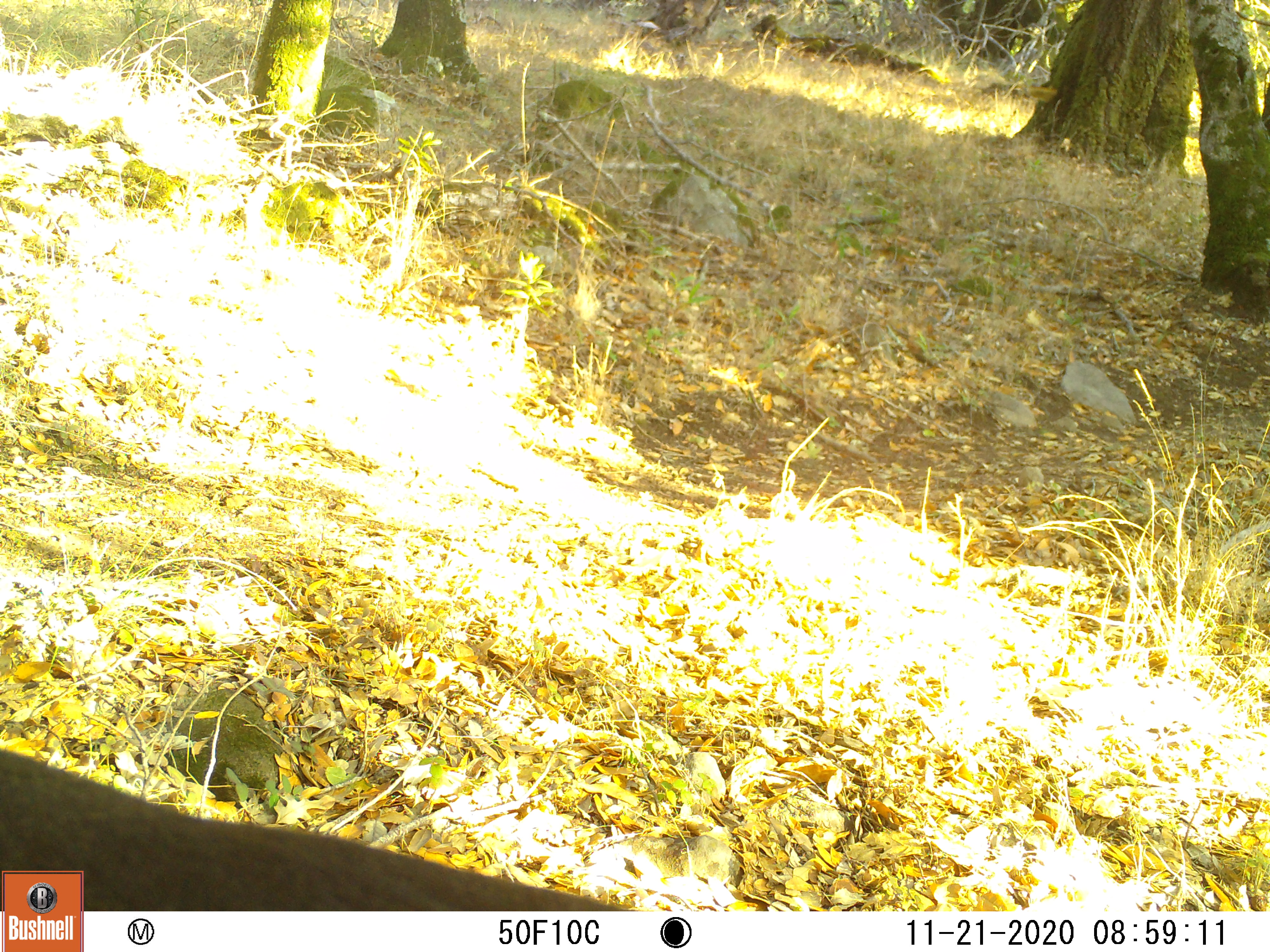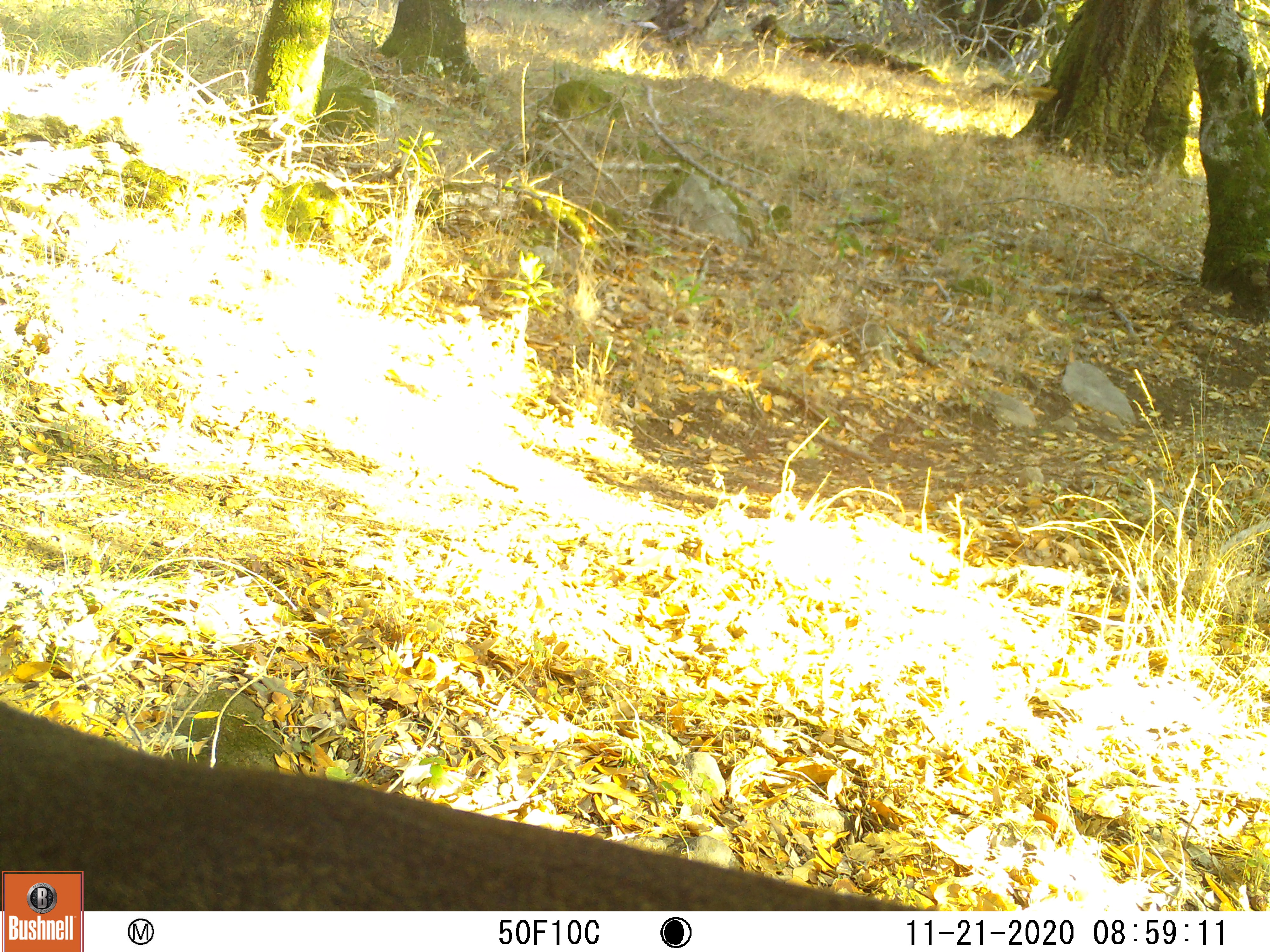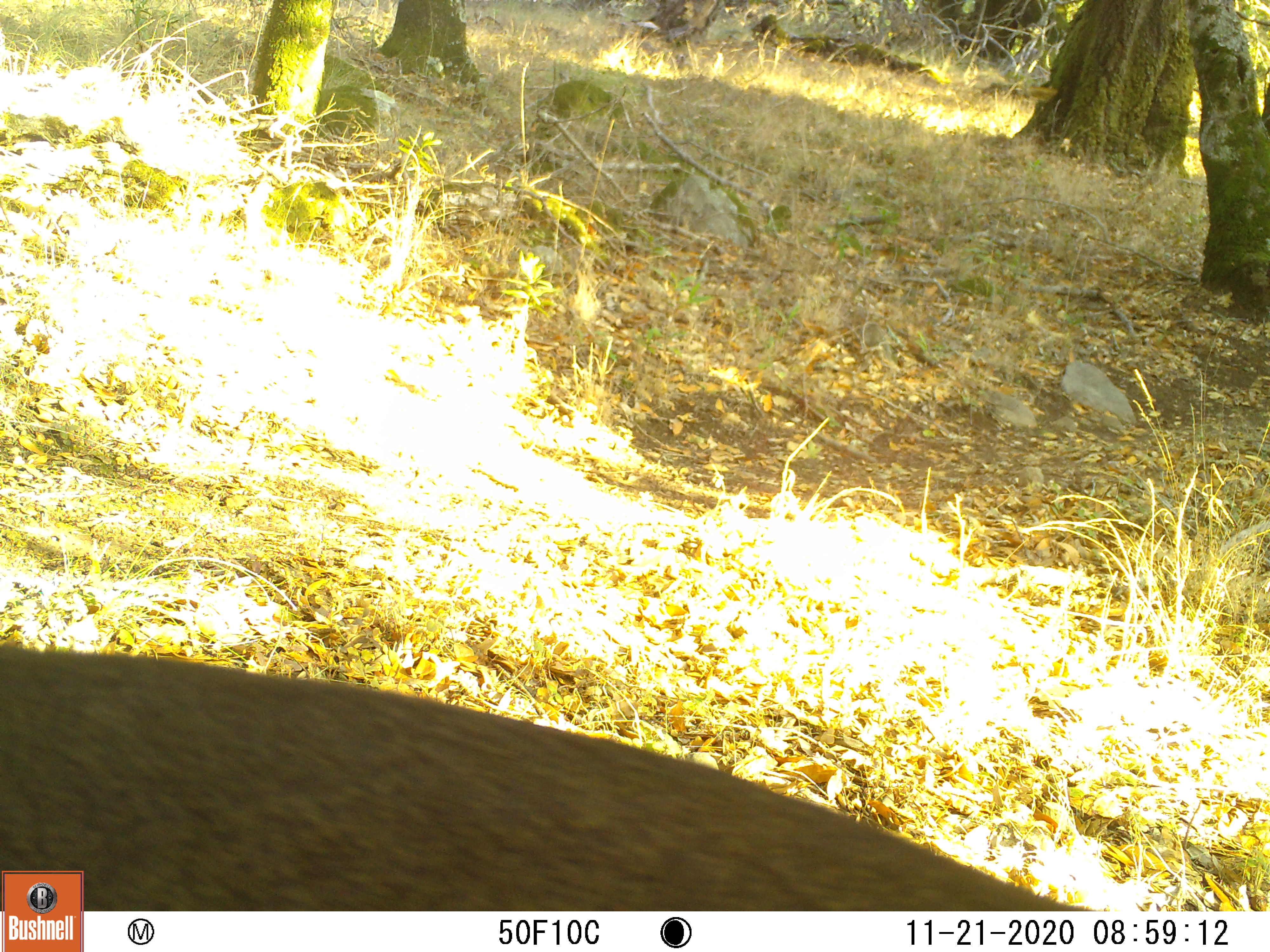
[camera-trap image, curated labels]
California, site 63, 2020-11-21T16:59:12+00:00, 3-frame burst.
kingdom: Animalia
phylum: Chordata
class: Mammalia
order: Artiodactyla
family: Cervidae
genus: Odocoileus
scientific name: Odocoileus hemionus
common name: mule deer